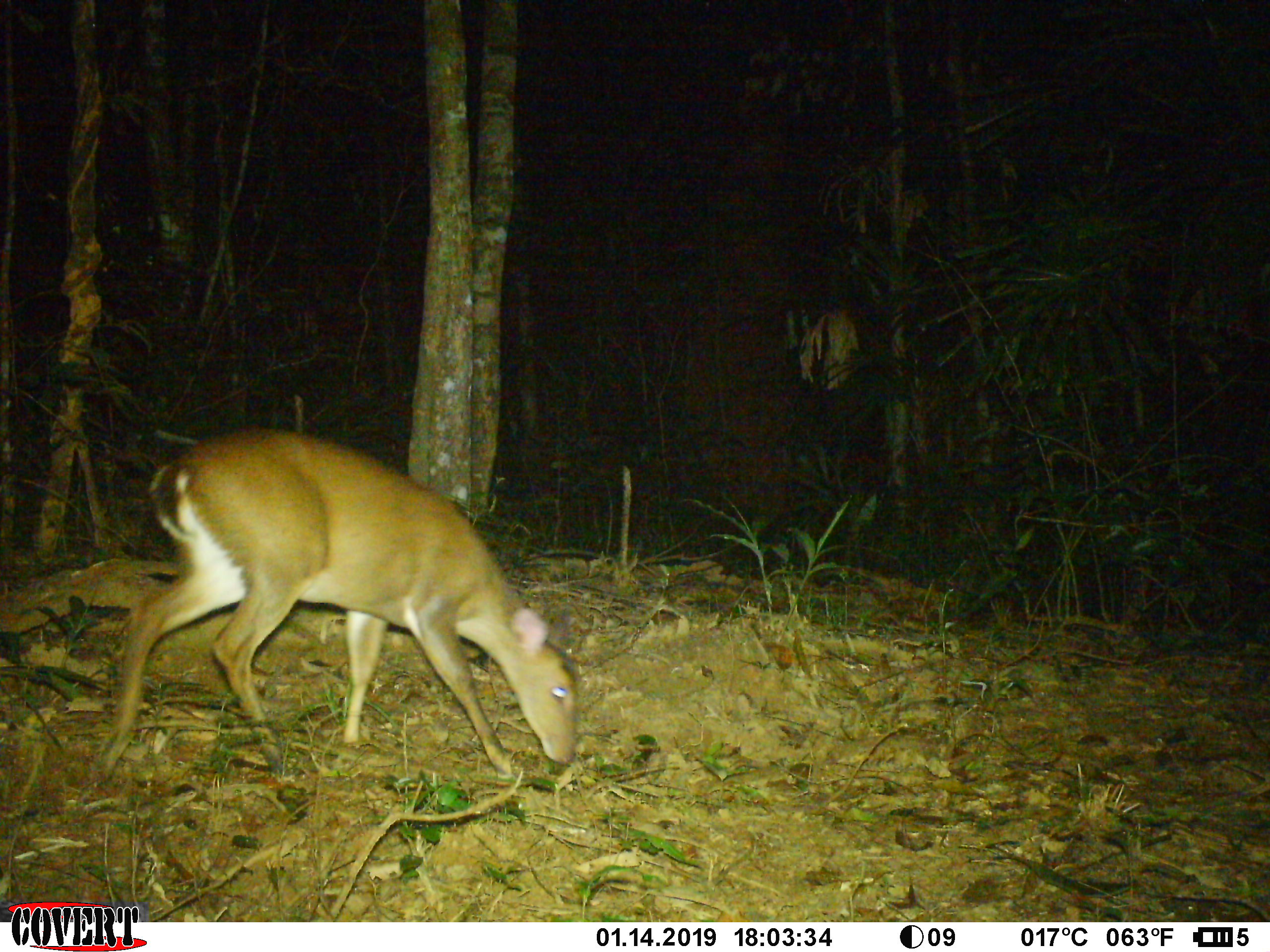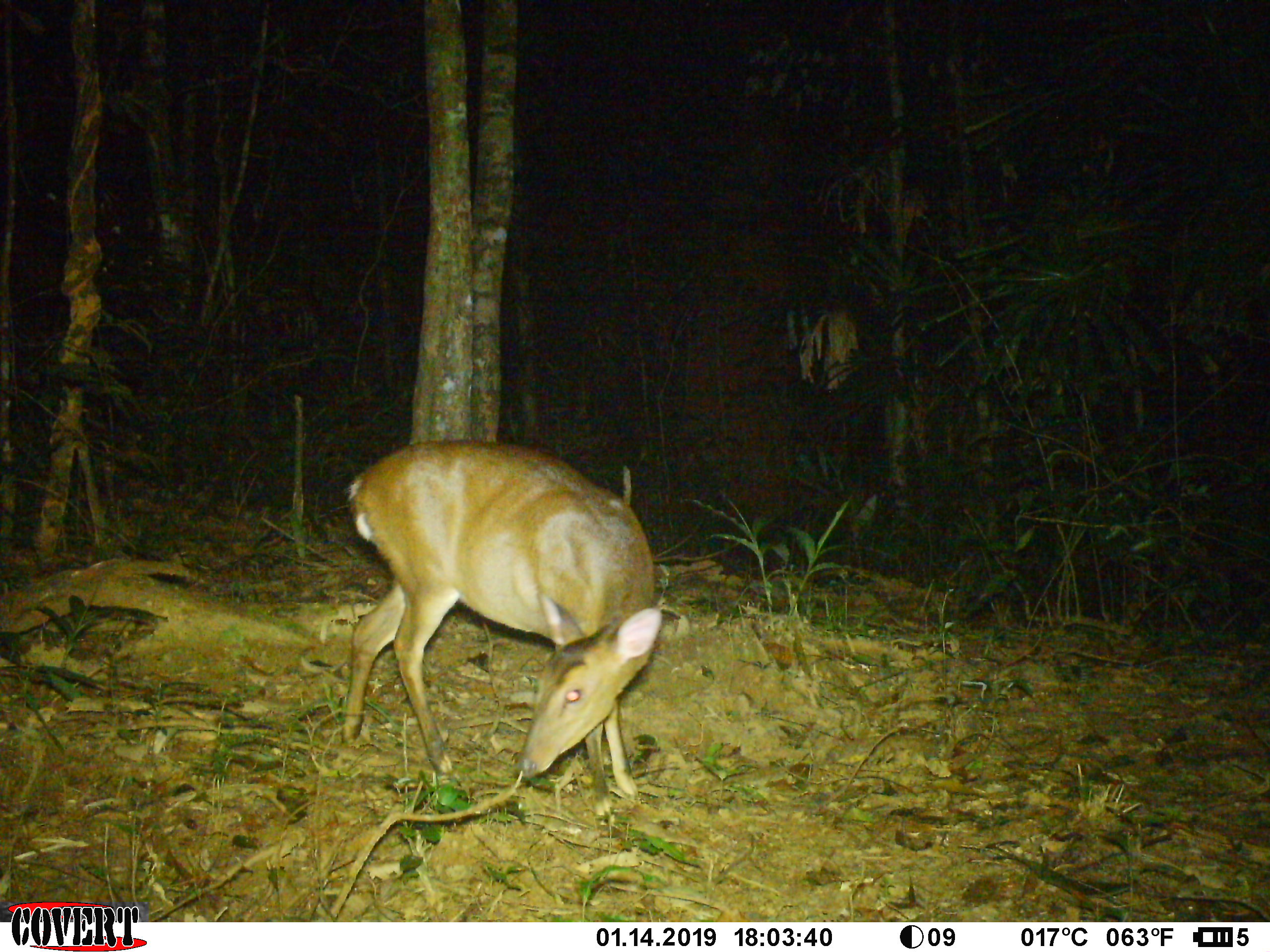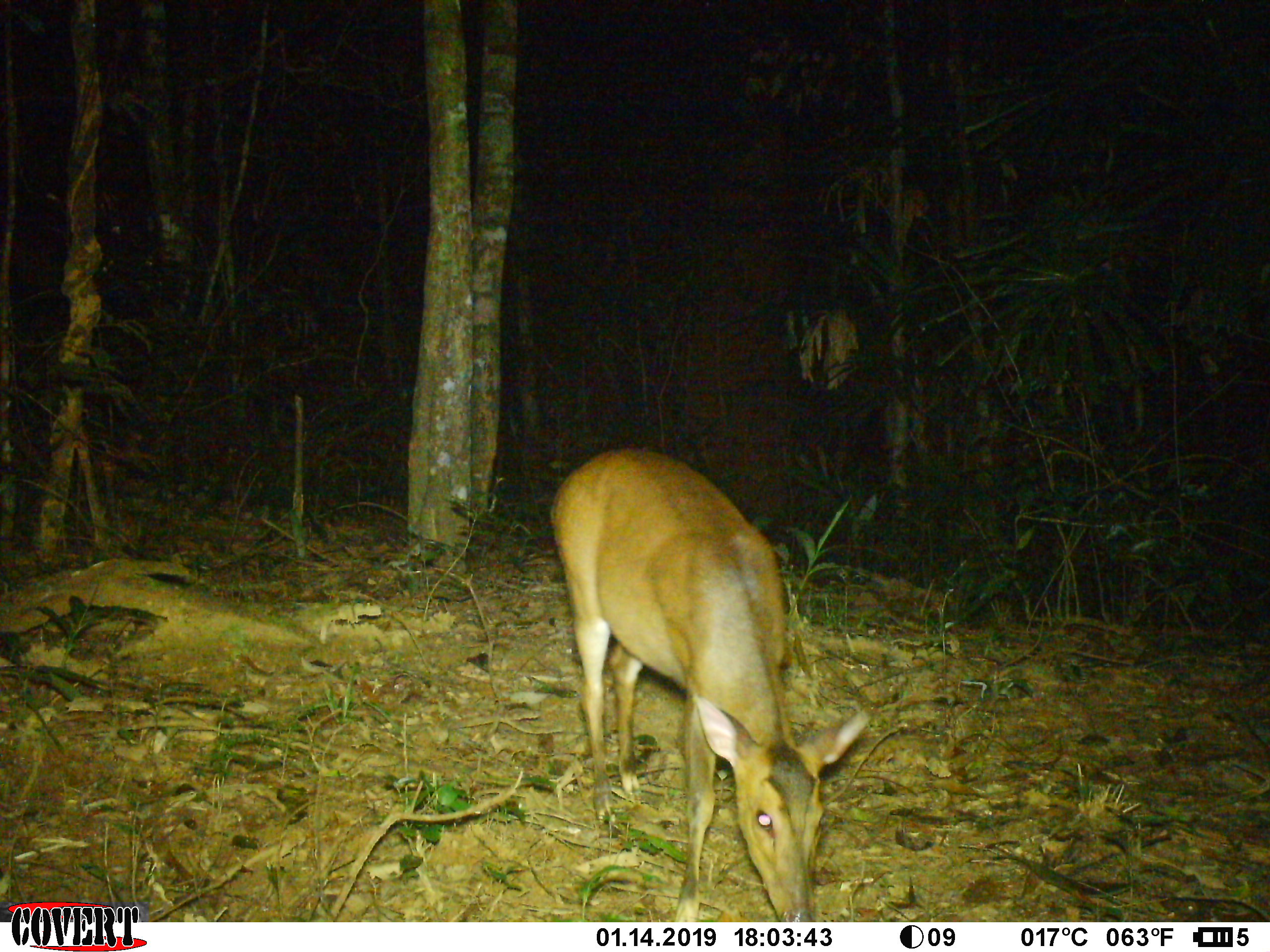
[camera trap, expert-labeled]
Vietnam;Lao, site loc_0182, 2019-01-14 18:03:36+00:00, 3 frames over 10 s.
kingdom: Animalia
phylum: Chordata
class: Mammalia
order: Artiodactyla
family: Cervidae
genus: Muntiacus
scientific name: Muntiacus vuquangensis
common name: large-antlered muntjac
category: large antlered muntjac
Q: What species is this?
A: Large antlered muntjac (large-antlered muntjac) (Muntiacus vuquangensis).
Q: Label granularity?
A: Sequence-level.